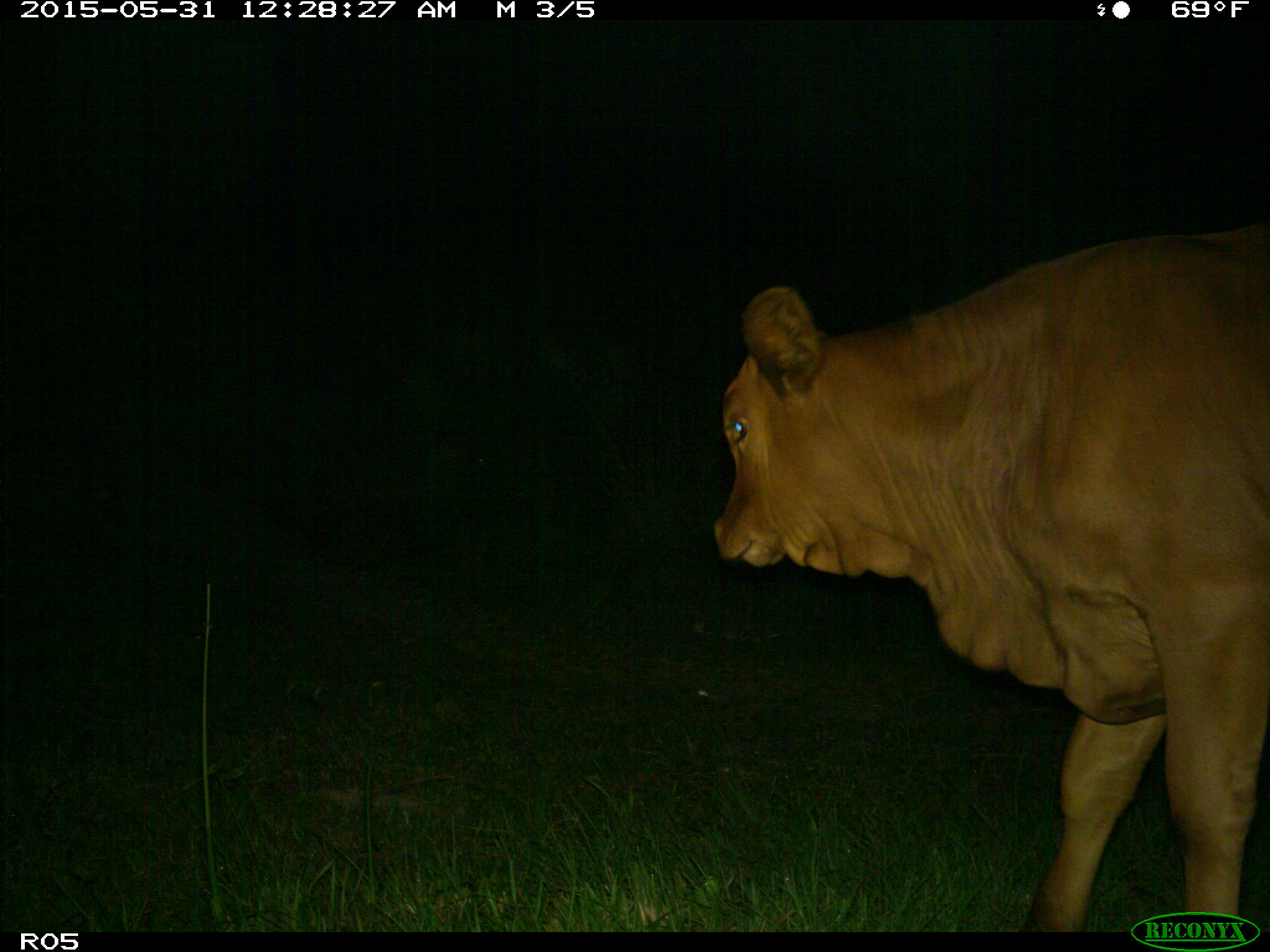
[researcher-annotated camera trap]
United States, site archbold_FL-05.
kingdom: Animalia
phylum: Chordata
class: Mammalia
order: Artiodactyla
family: Bovidae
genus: Bos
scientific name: Bos taurus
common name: domestic cow